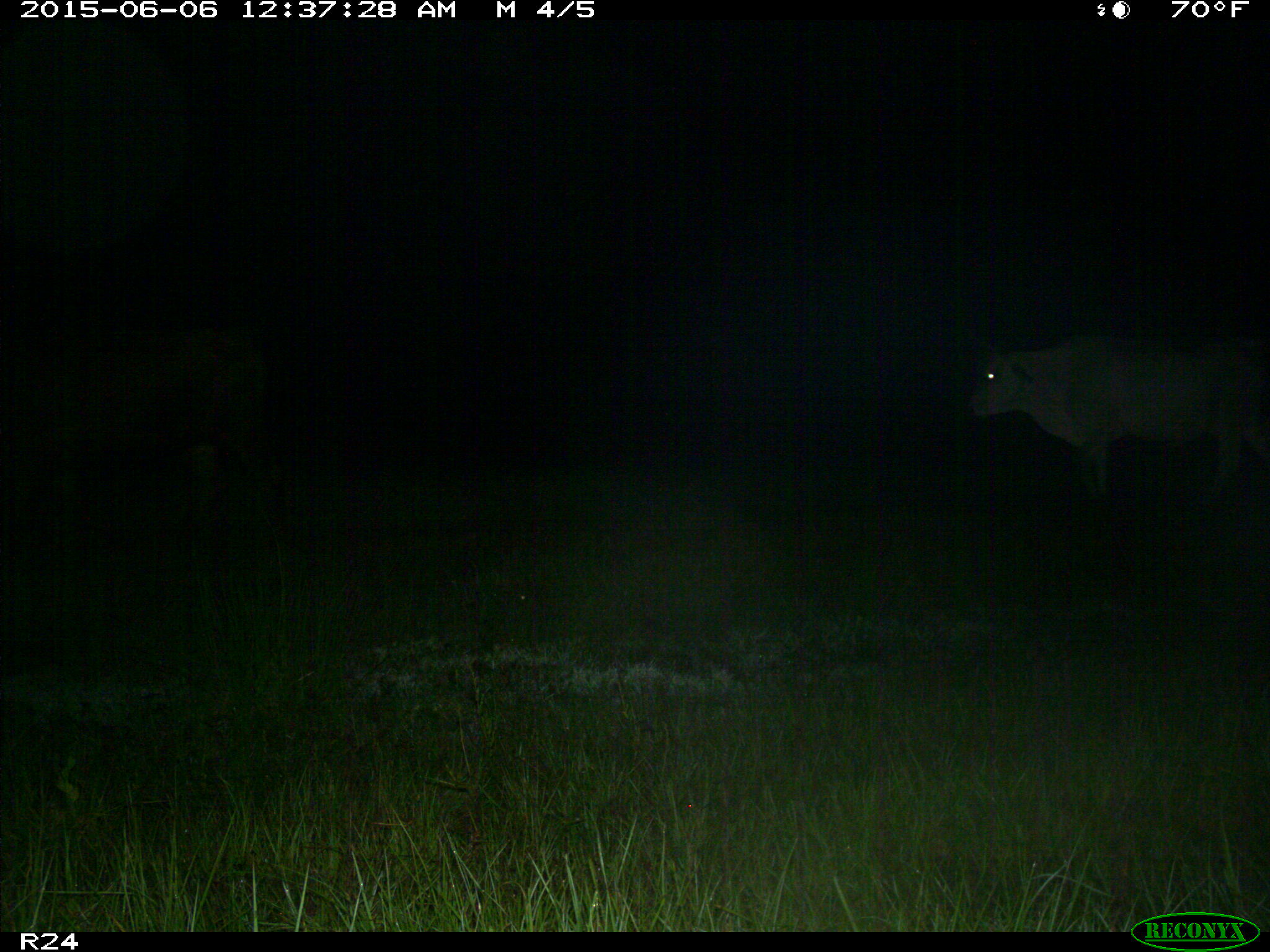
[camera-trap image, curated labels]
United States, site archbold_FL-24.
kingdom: Animalia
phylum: Chordata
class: Mammalia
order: Artiodactyla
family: Bovidae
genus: Bos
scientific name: Bos taurus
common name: domestic cow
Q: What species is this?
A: Bos taurus (domestic cow).